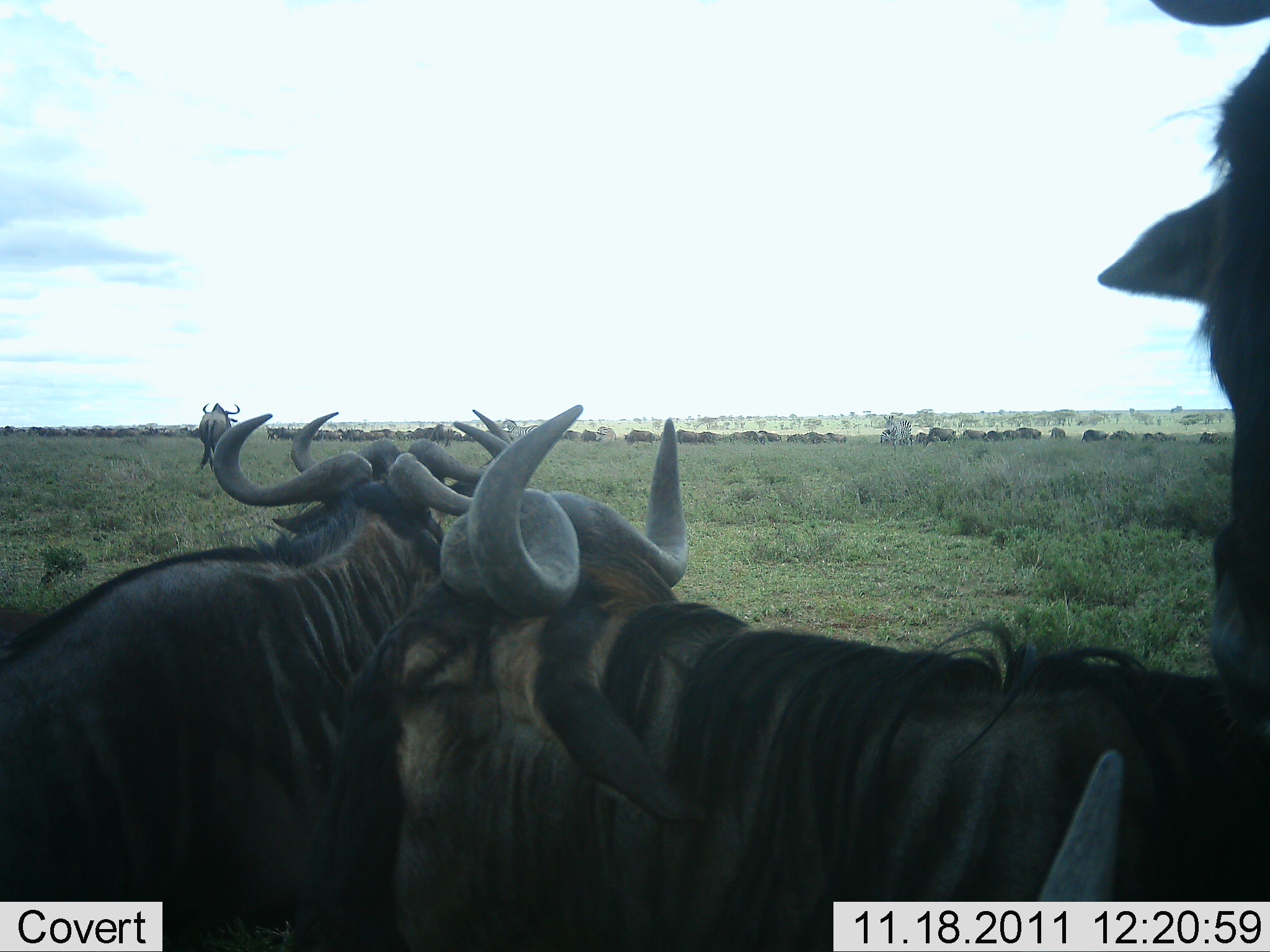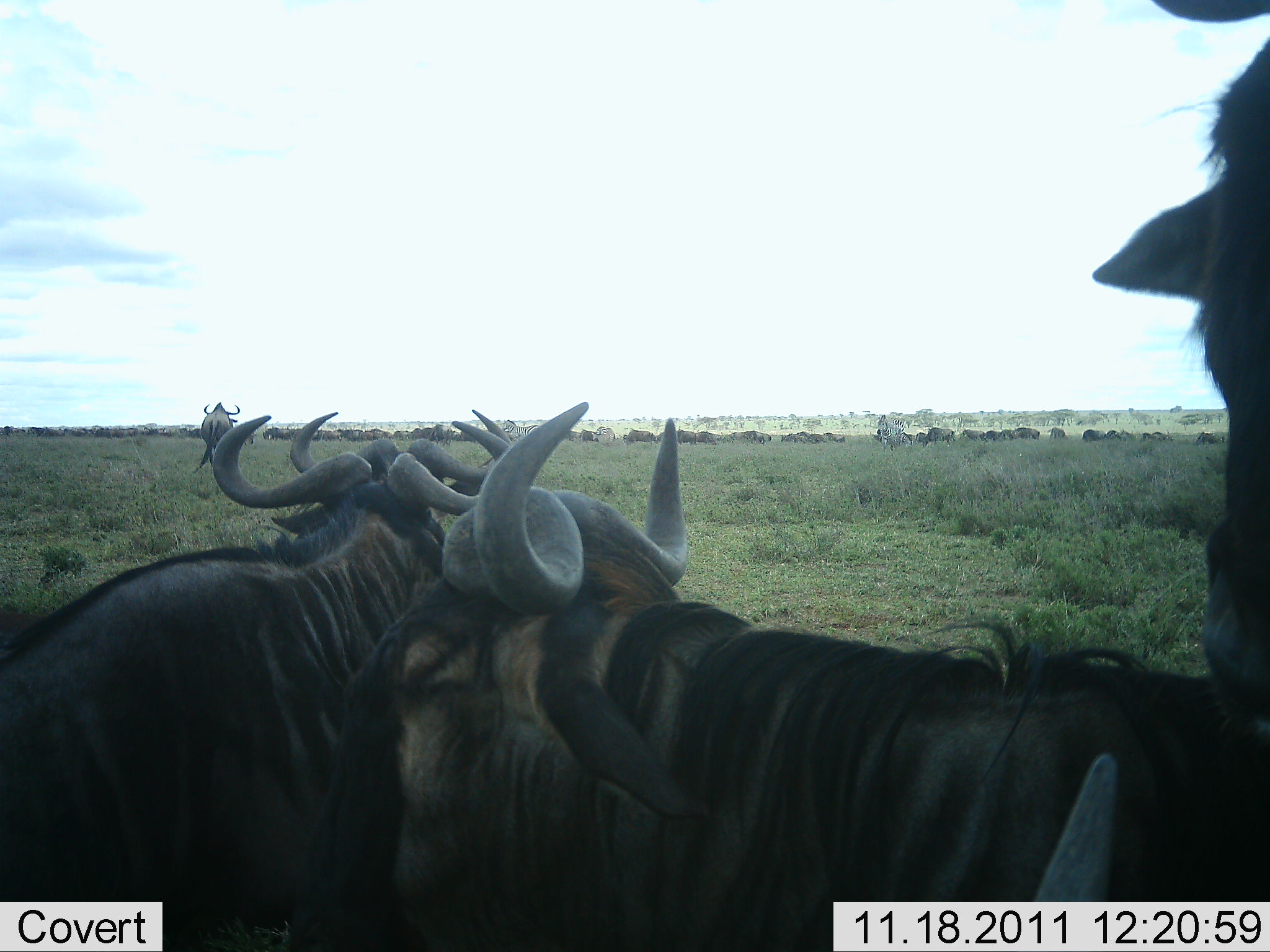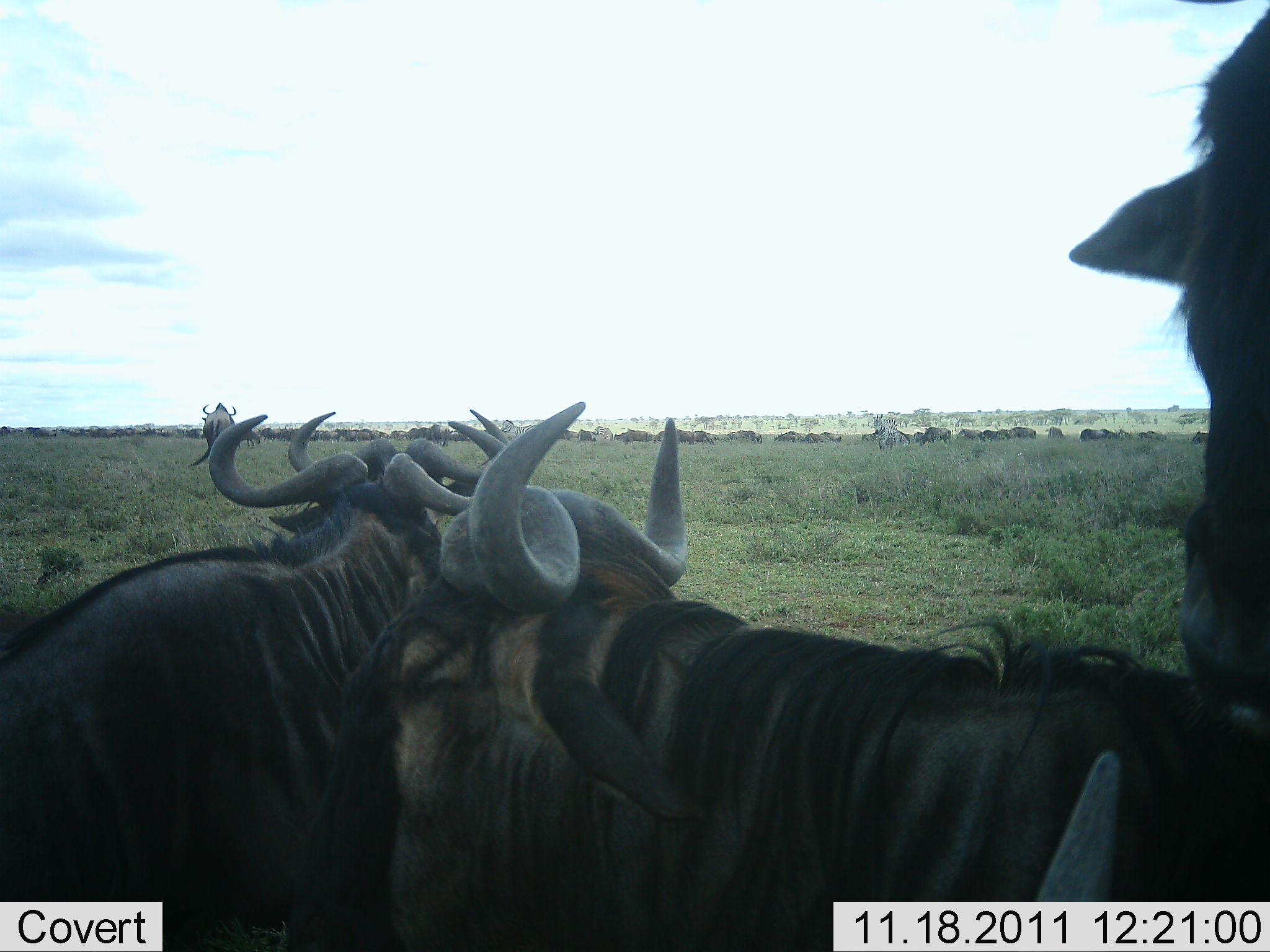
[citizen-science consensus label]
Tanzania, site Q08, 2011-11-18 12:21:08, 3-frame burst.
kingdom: Animalia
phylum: Chordata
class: Mammalia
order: Artiodactyla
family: Bovidae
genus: Connochaetes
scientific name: Connochaetes taurinus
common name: blue wildebeest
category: wildebeest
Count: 11-50.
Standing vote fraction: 93%.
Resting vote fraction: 27%.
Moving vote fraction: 40%.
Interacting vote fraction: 13%.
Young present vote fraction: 0%.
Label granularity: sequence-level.